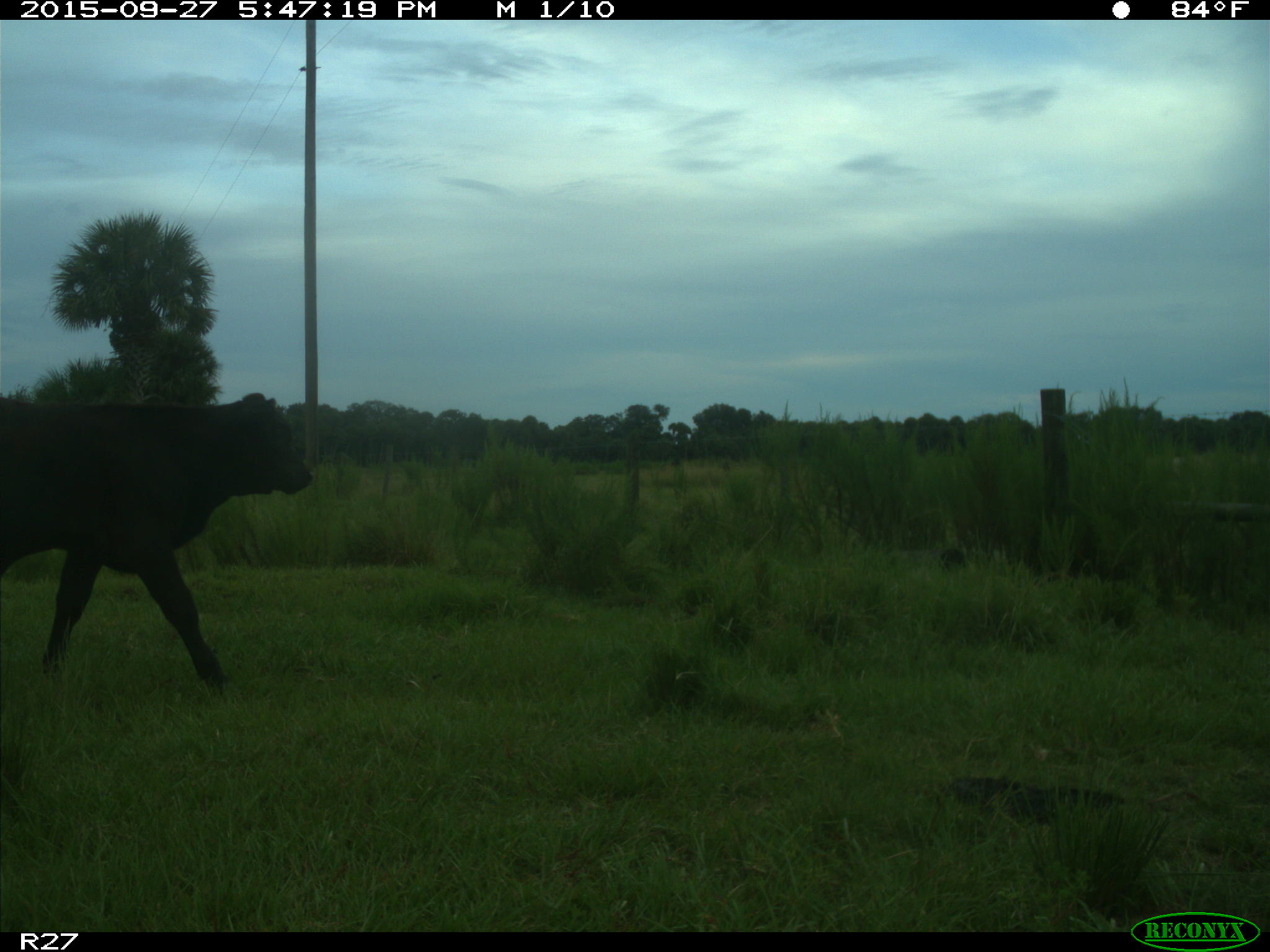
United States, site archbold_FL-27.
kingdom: Animalia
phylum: Chordata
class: Mammalia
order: Artiodactyla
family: Bovidae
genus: Bos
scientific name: Bos taurus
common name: domestic cow